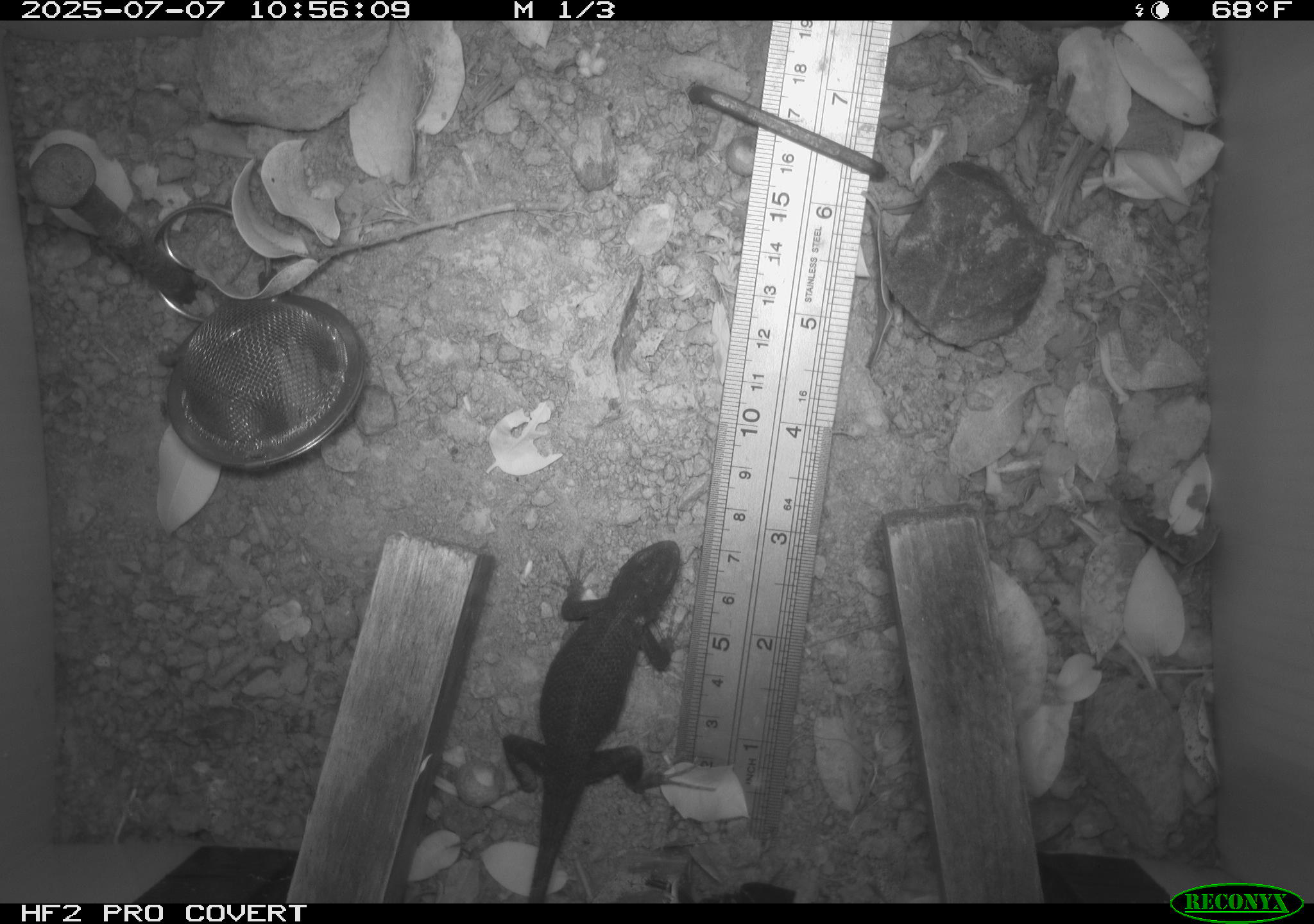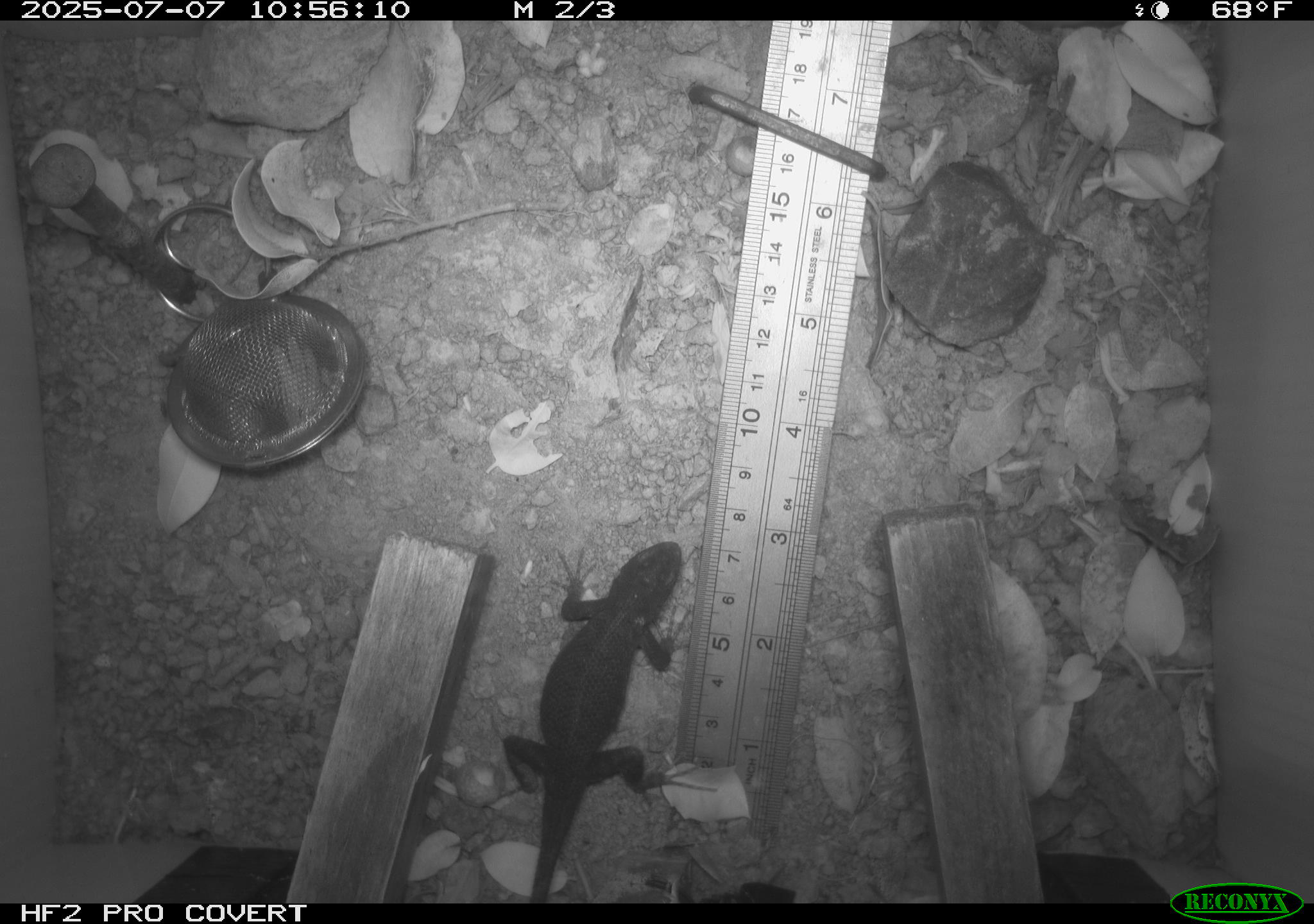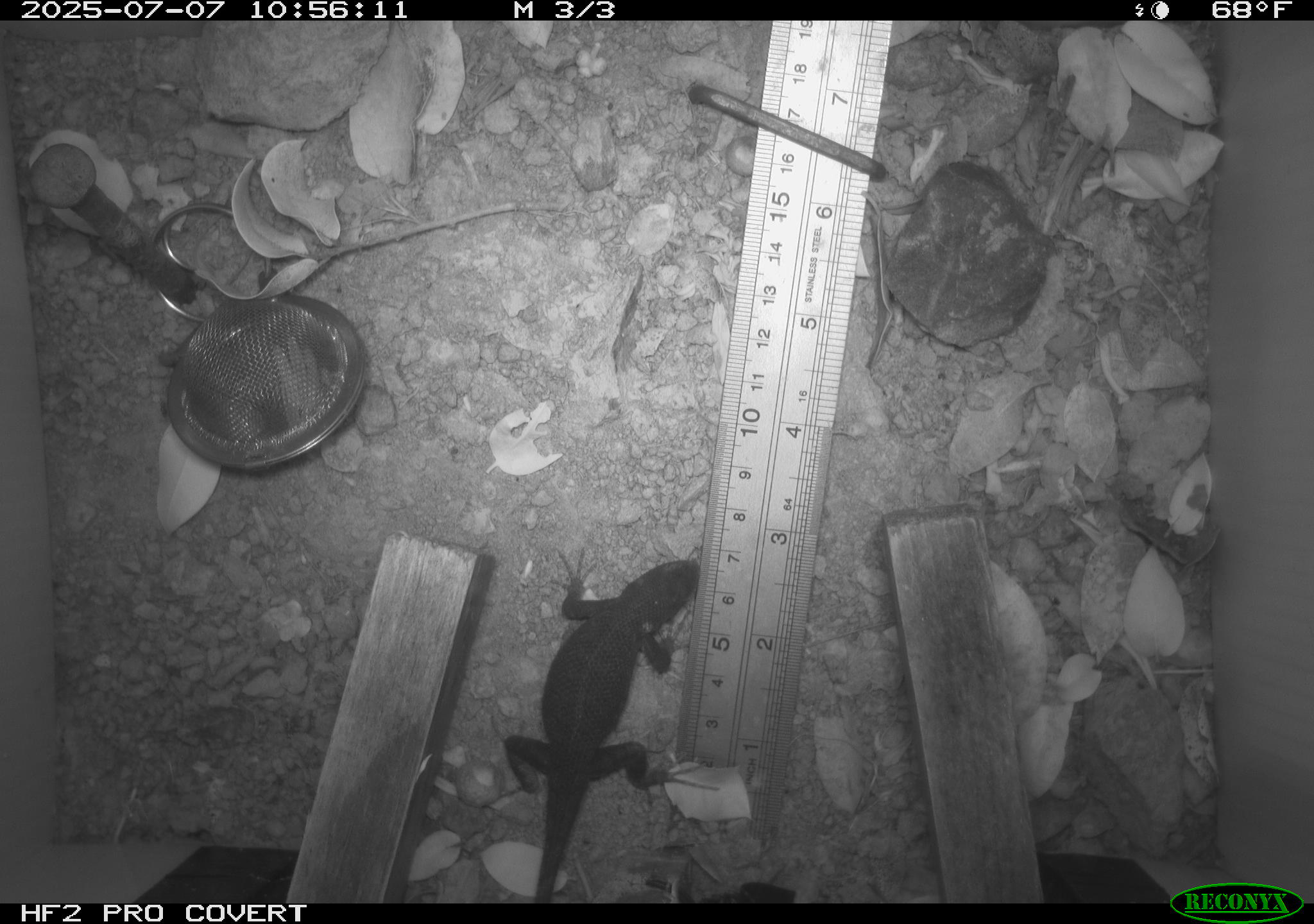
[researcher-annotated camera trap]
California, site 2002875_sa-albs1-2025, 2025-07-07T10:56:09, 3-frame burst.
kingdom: Animalia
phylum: Chordata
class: Reptilia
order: Squamata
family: Phrynosomatidae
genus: Sceloporus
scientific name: Sceloporus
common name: spiny lizards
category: sceloporus species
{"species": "sceloporus species (spiny lizards) (Sceloporus)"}